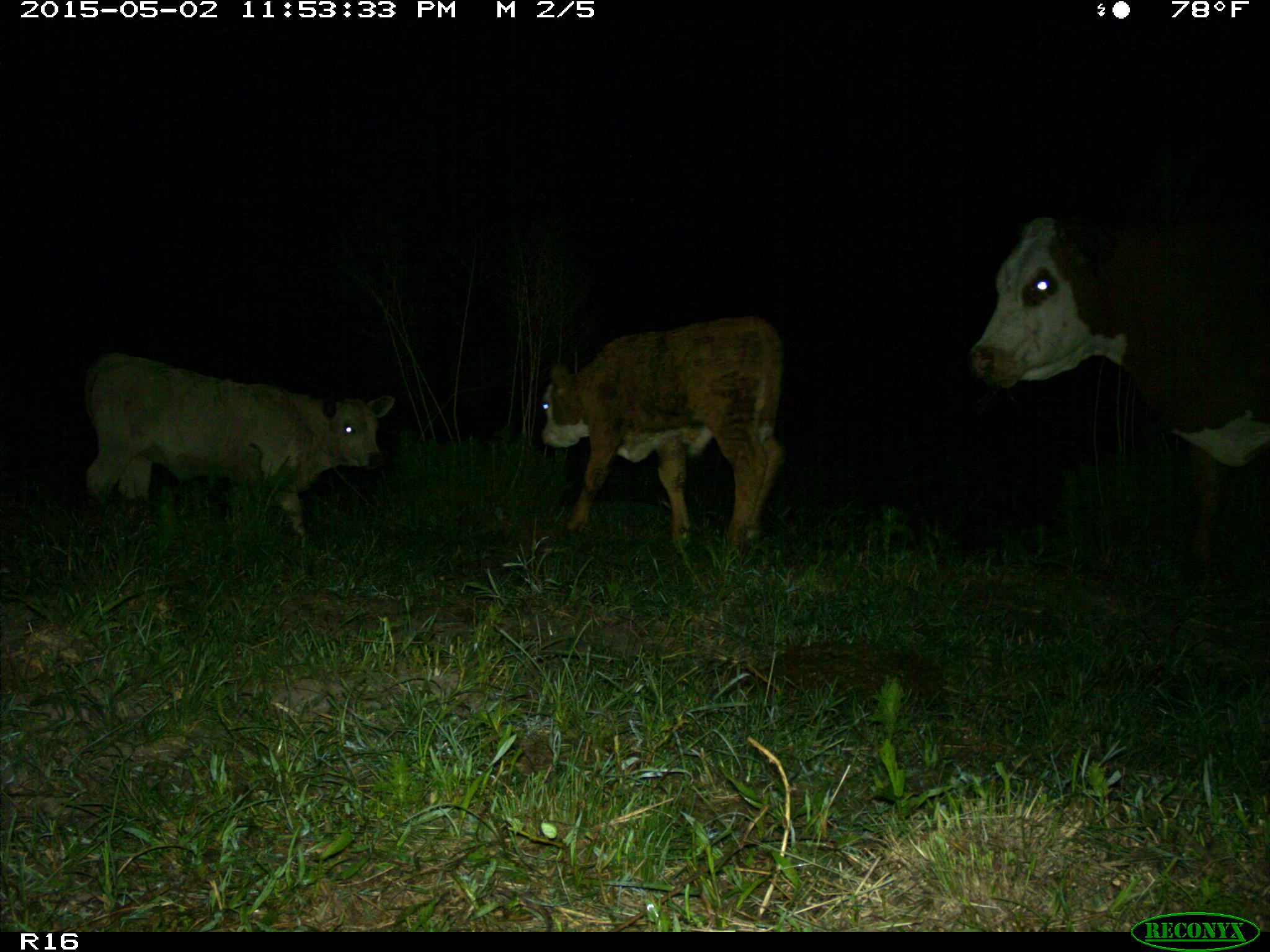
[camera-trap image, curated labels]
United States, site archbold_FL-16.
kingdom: Animalia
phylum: Chordata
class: Mammalia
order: Artiodactyla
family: Bovidae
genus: Bos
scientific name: Bos taurus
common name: domestic cow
Bos taurus (domestic cow).